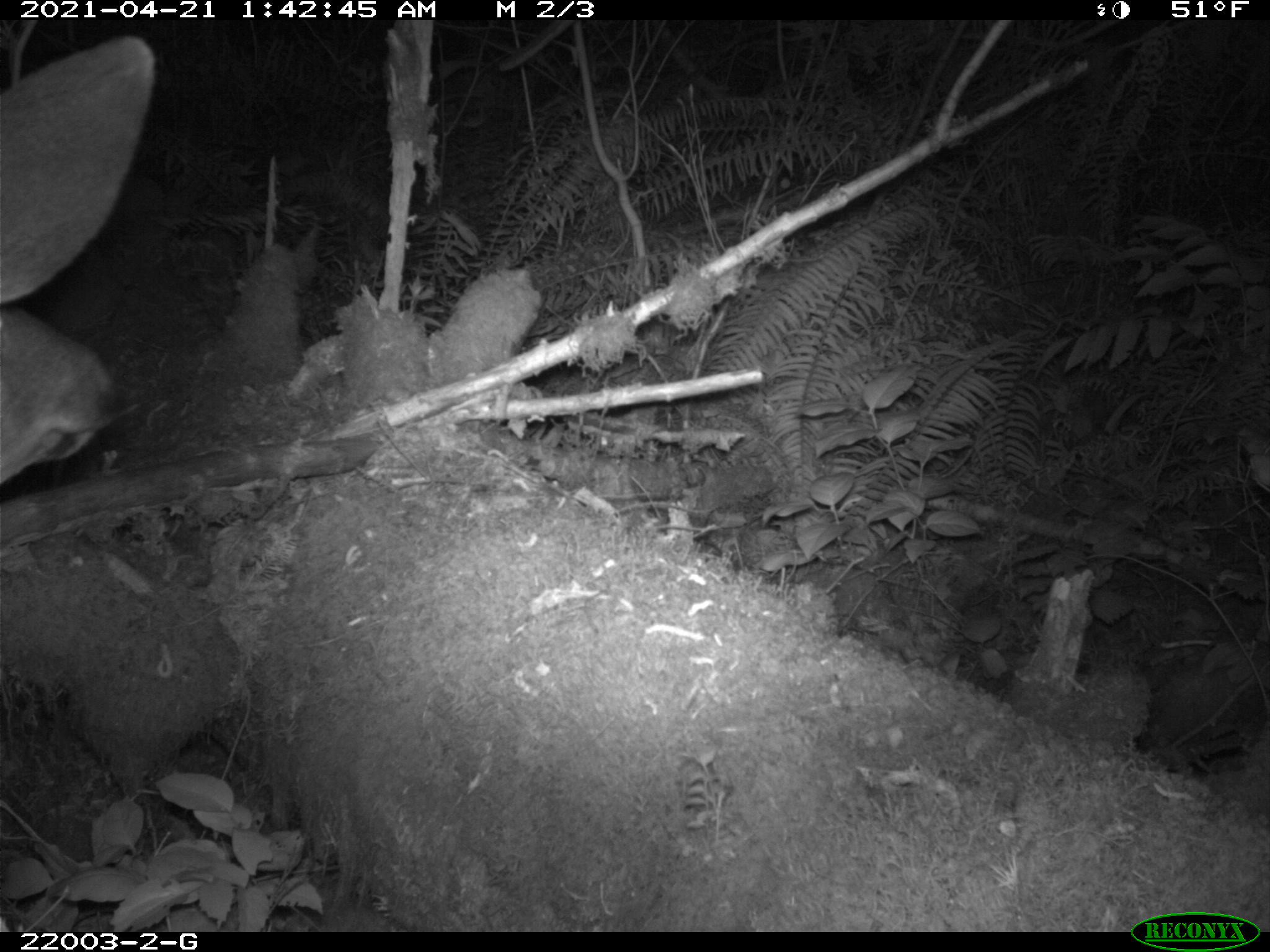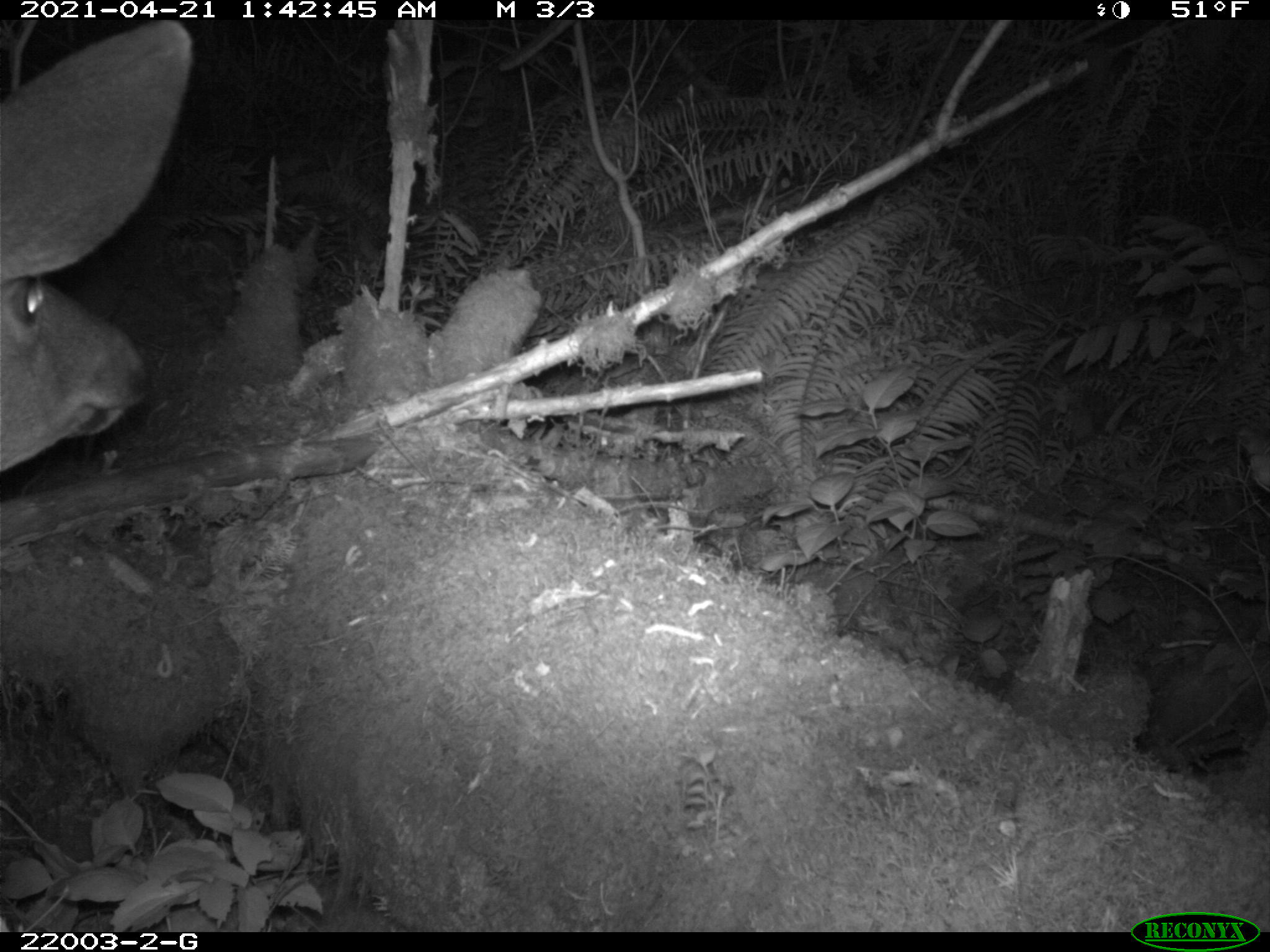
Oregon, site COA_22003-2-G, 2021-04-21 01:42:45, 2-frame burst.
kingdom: Animalia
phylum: Chordata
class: Mammalia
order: Artiodactyla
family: Cervidae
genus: Odocoileus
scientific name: Odocoileus hemionus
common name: black-tailed deer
Black-tailed deer (Odocoileus hemionus).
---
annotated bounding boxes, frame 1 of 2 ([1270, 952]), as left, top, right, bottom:
black-tailed deer: 0, 32, 165, 496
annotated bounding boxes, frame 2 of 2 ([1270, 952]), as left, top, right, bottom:
black-tailed deer: 2, 24, 212, 486